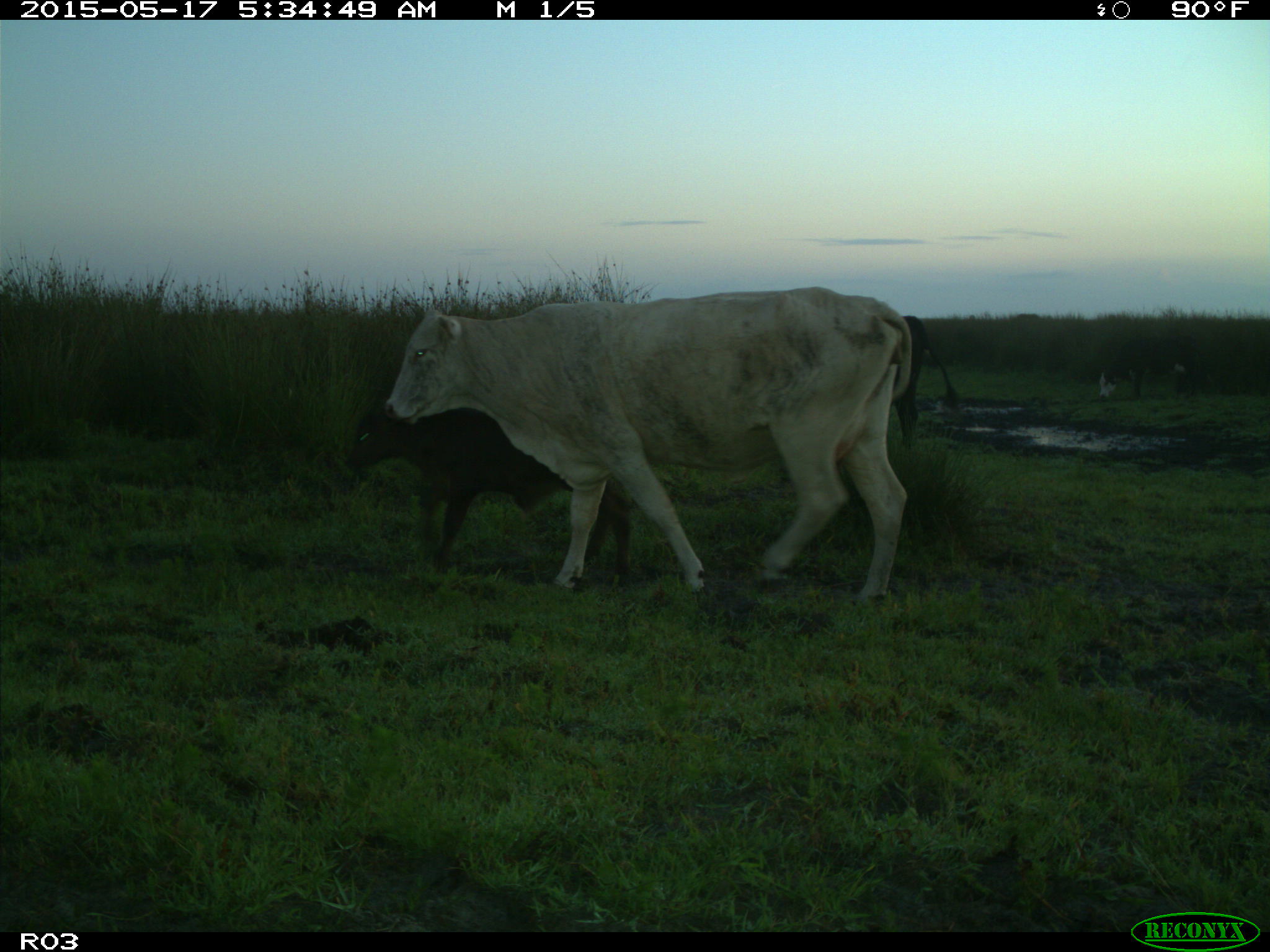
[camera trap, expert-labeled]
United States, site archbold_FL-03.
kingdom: Animalia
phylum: Chordata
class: Mammalia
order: Artiodactyla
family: Bovidae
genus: Bos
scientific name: Bos taurus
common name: domestic cow